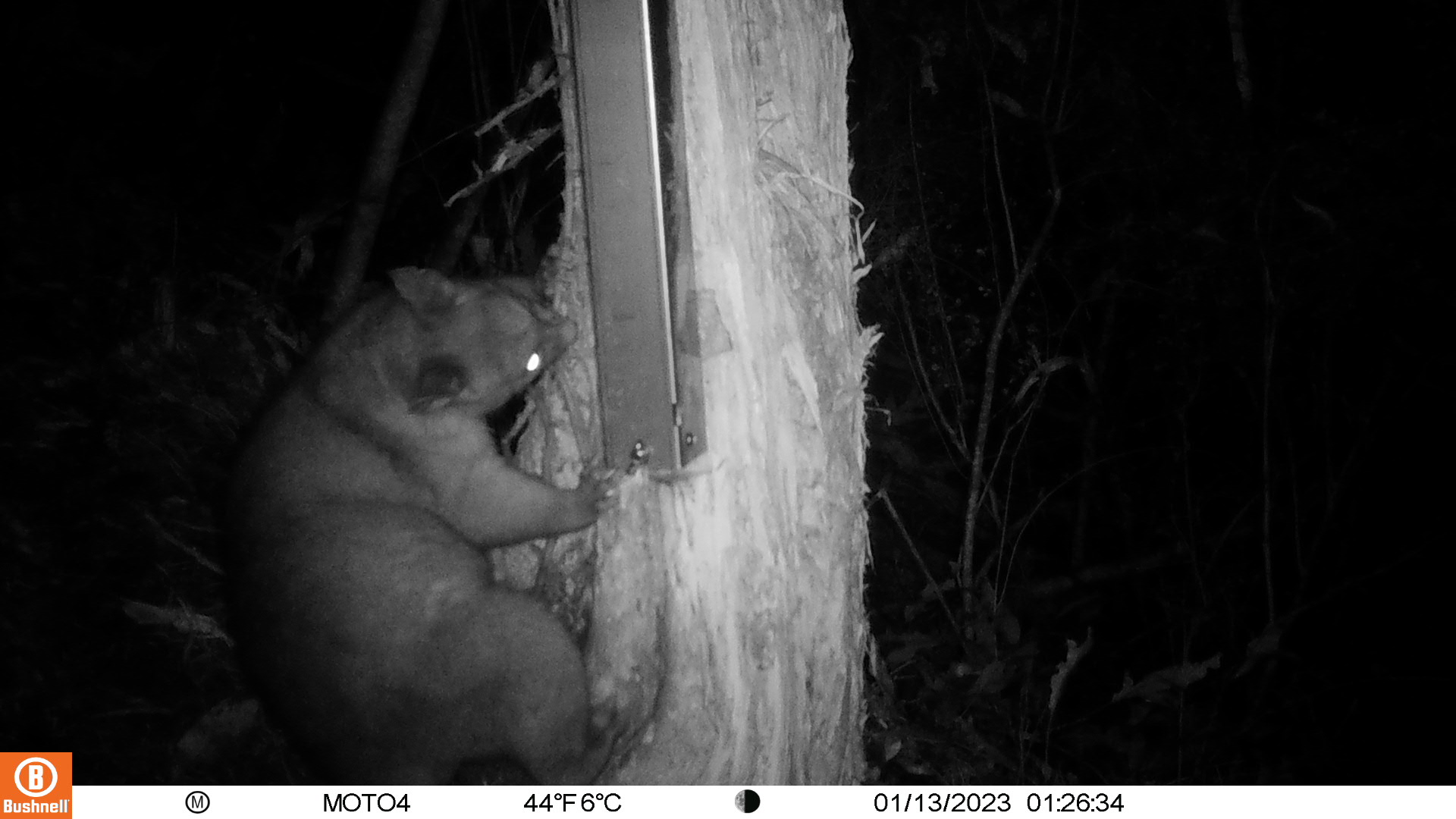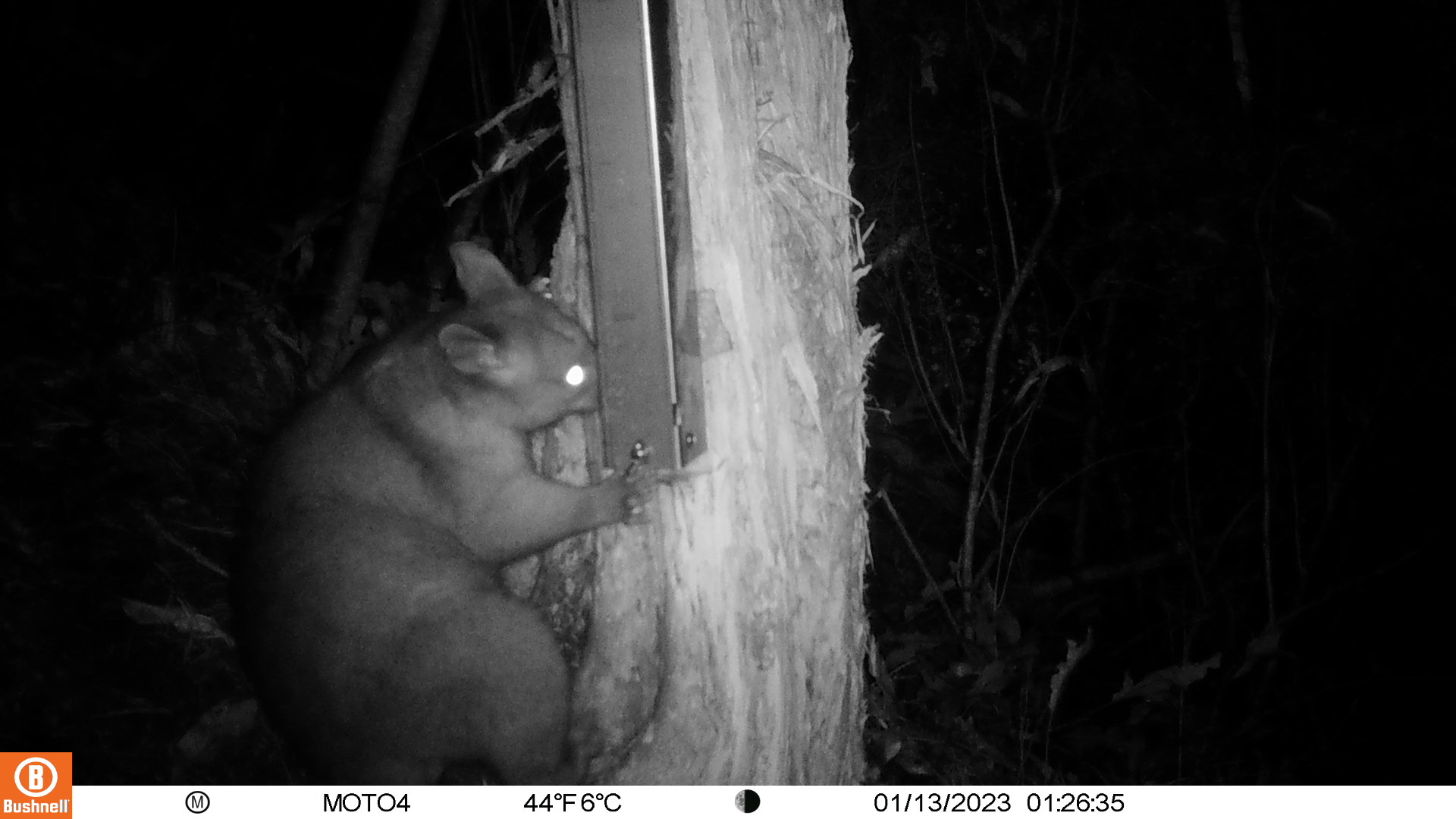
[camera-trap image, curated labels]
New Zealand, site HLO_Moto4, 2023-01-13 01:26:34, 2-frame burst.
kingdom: Animalia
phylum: Chordata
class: Mammalia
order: Diprotodontia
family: Phalangeridae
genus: Trichosurus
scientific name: Trichosurus vulpecula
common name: common brushtail possum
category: possum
Possum (common brushtail possum) (Trichosurus vulpecula).